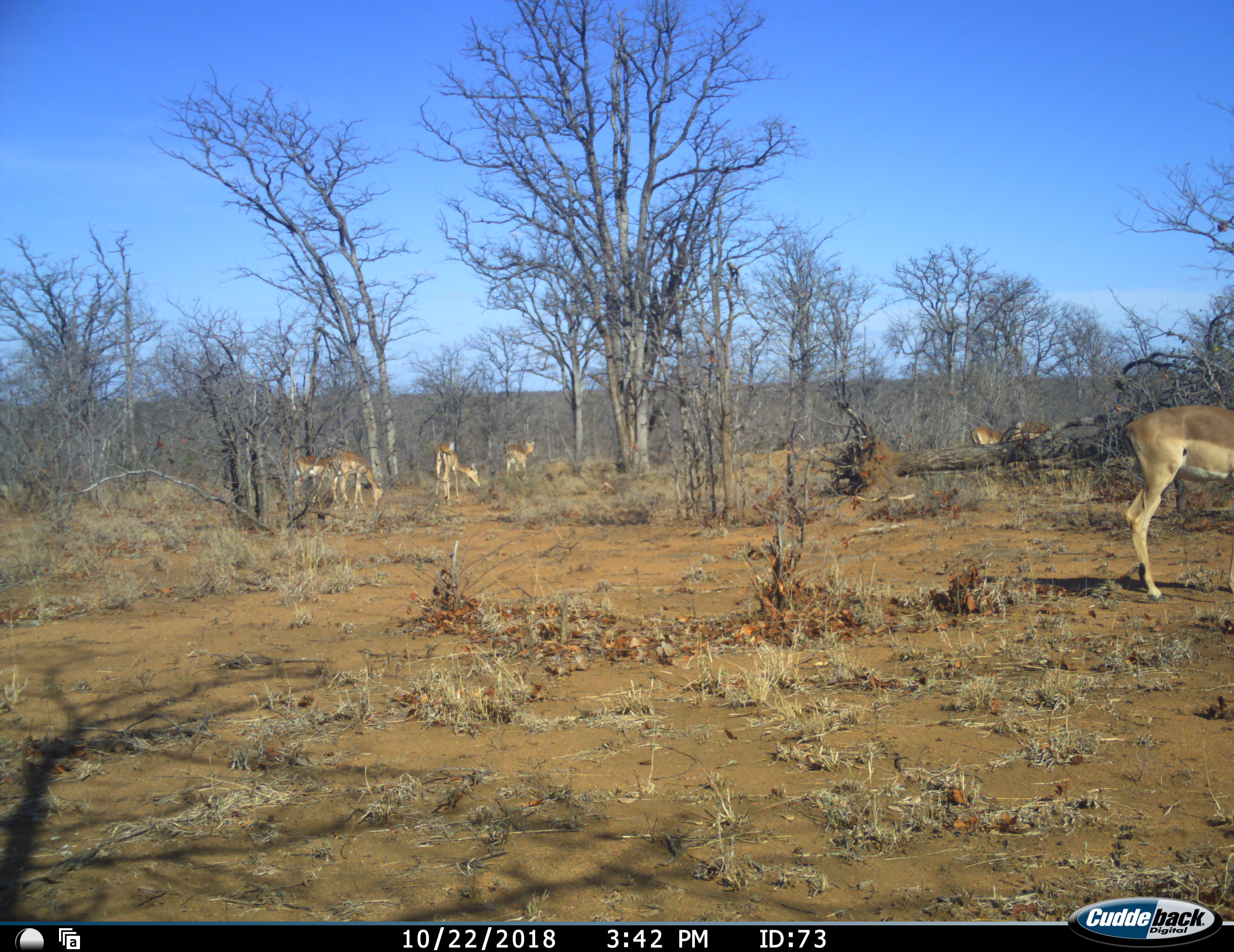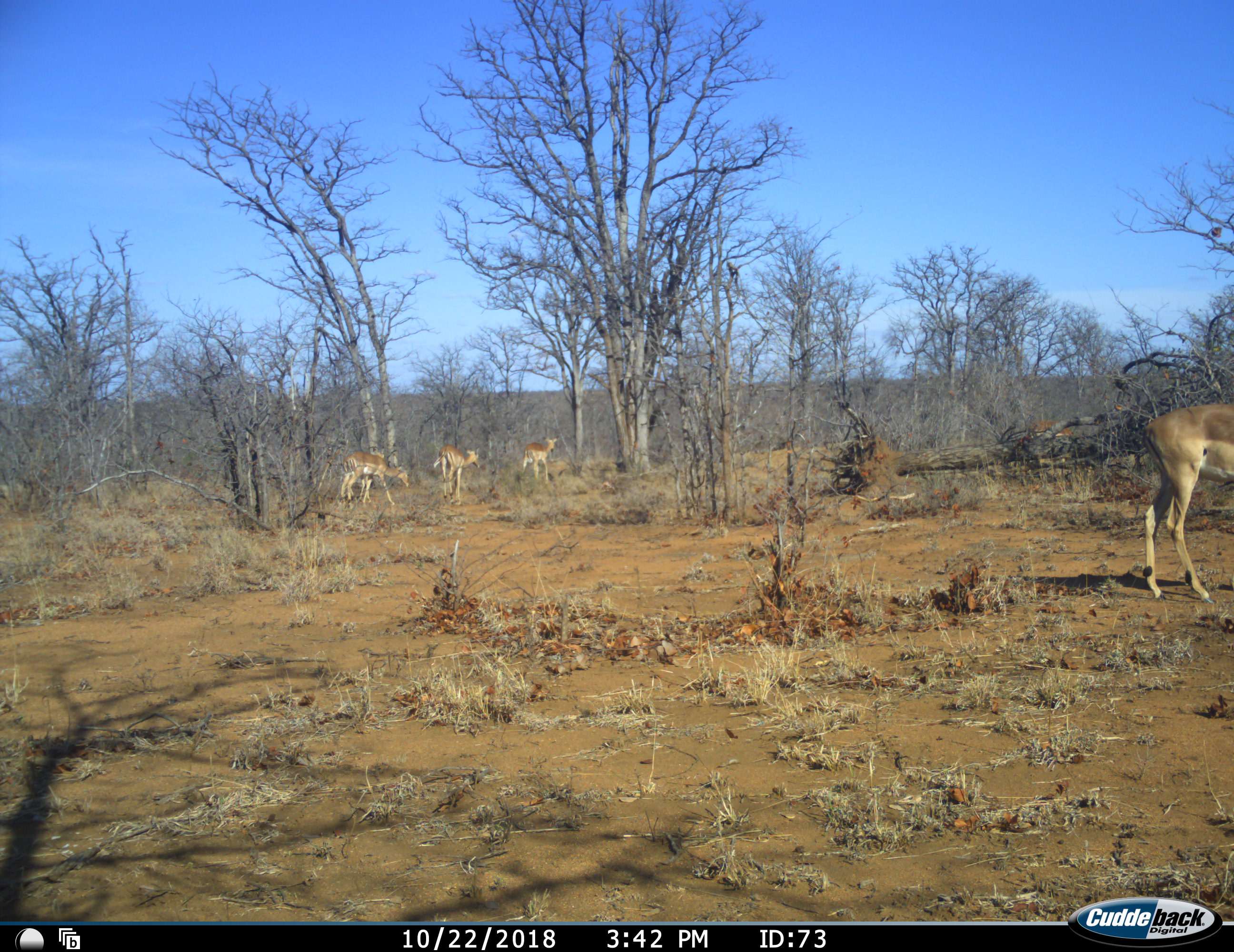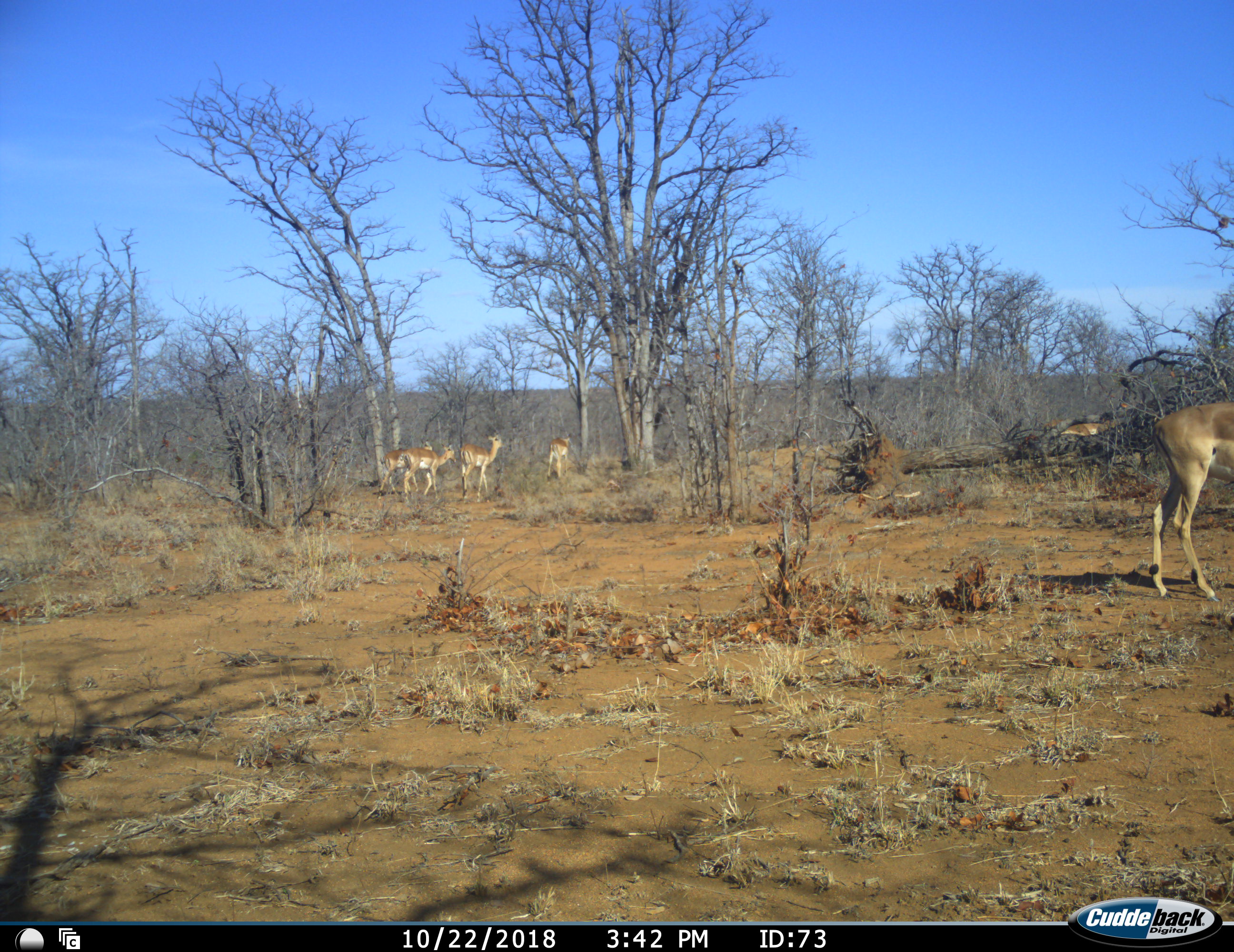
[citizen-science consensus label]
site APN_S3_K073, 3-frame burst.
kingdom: Animalia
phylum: Chordata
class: Mammalia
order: Artiodactyla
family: Bovidae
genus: Aepyceros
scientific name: Aepyceros melampus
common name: impala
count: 8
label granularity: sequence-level